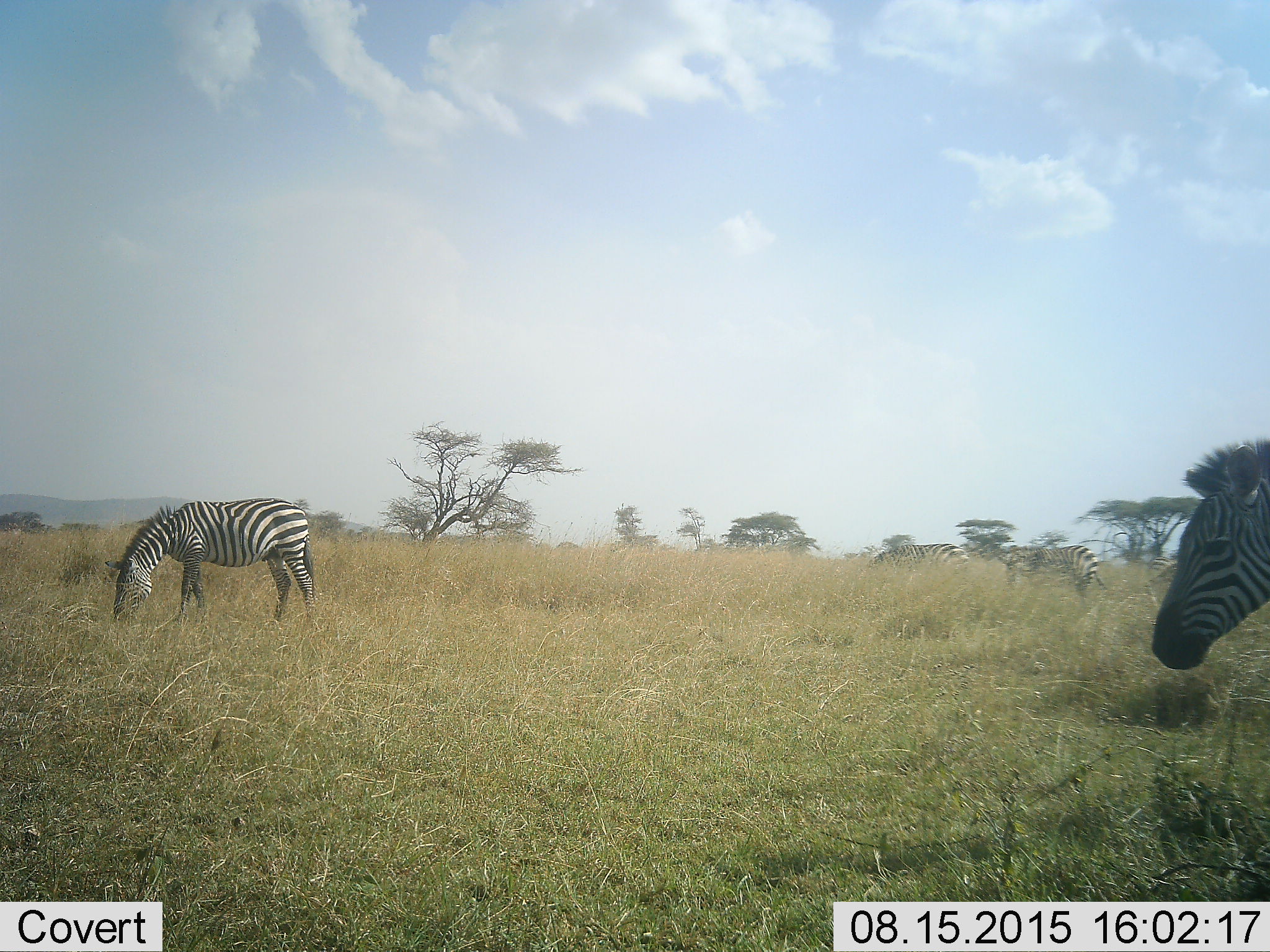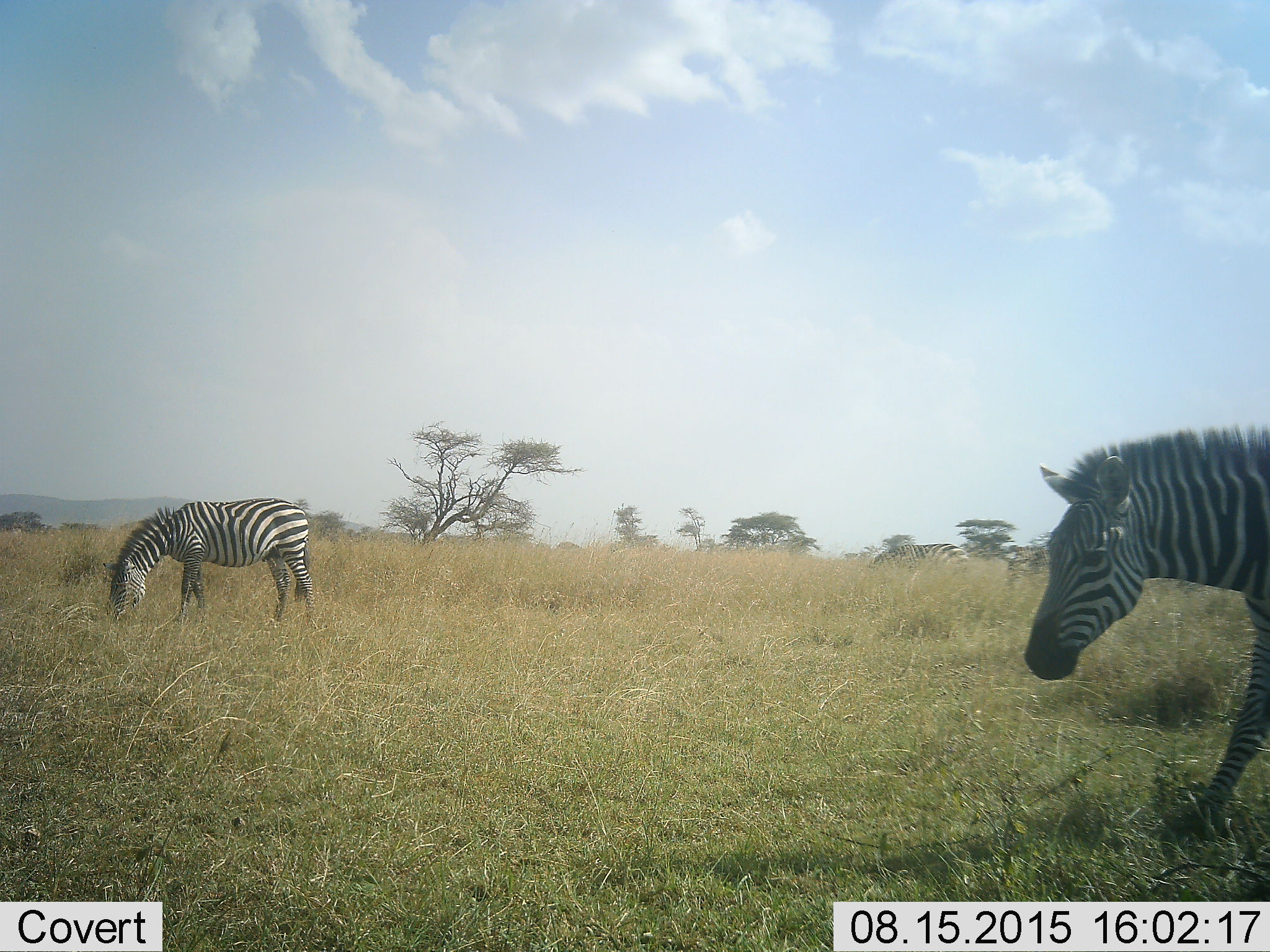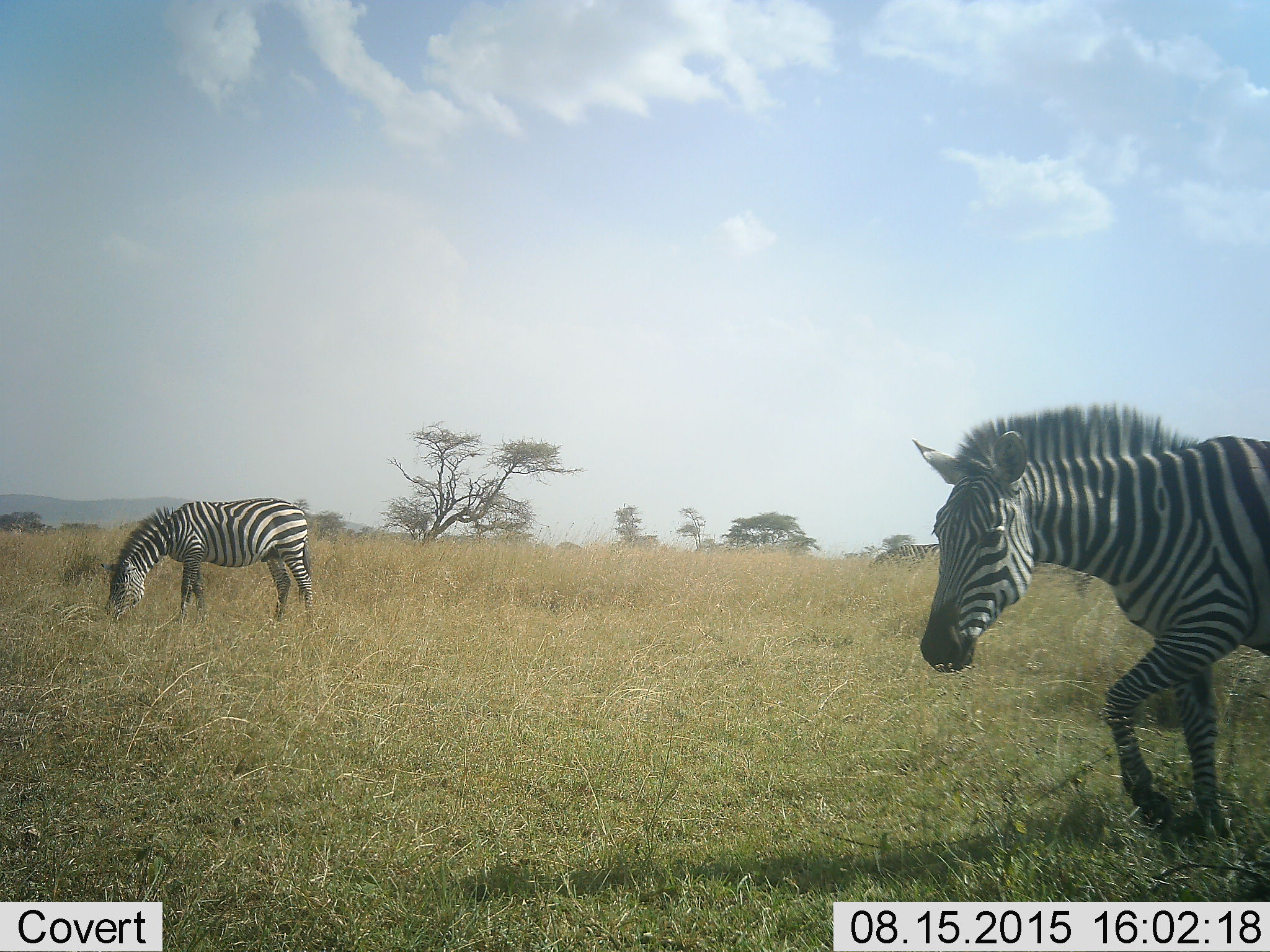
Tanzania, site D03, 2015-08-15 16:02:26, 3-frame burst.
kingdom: Animalia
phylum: Chordata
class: Mammalia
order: Perissodactyla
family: Equidae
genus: Equus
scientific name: Equus quagga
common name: plains zebra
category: zebra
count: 4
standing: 53%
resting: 0%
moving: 71%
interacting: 0%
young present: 6%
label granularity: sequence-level